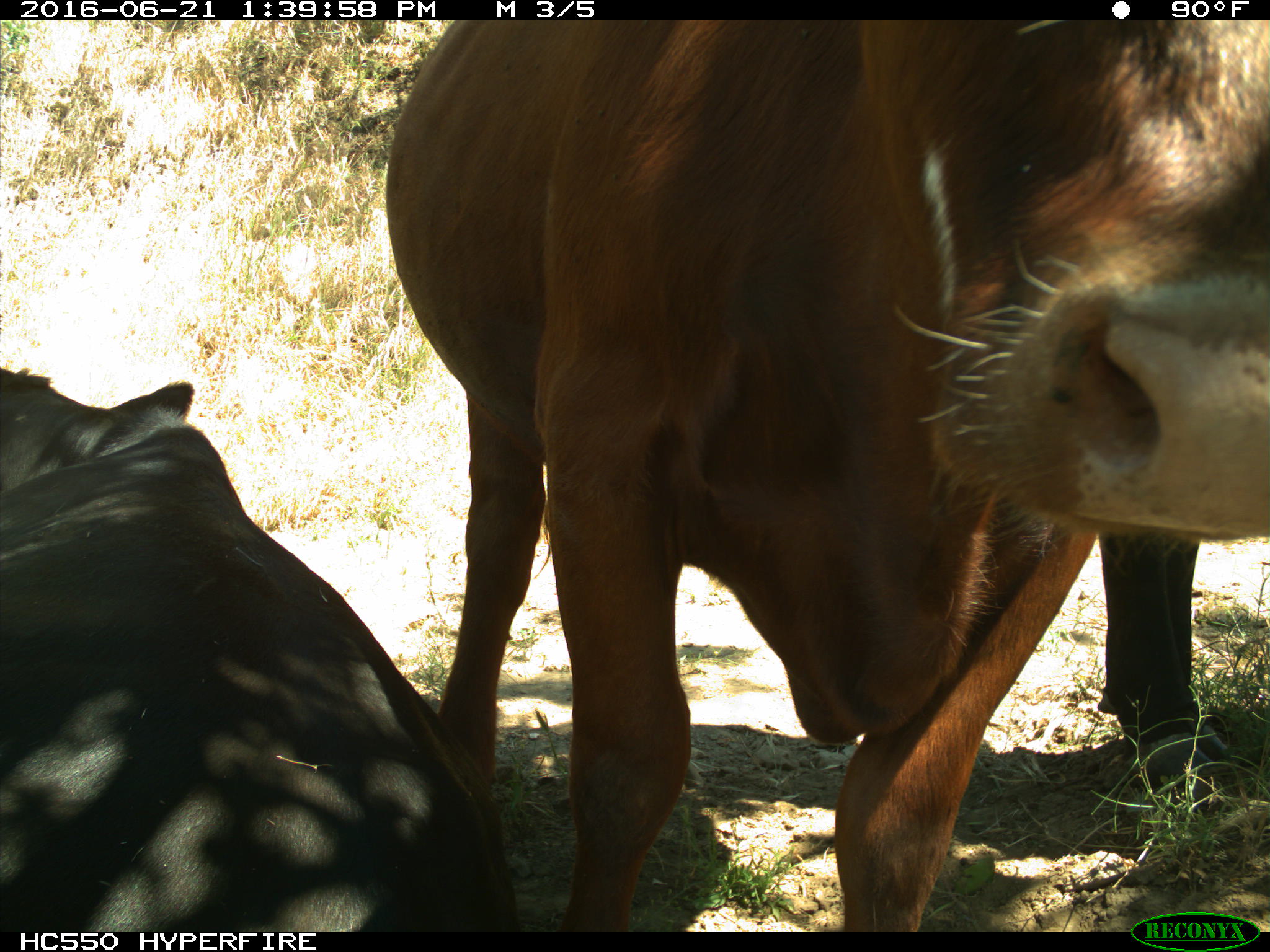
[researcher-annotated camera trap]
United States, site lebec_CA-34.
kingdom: Animalia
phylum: Chordata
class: Mammalia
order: Artiodactyla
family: Bovidae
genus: Bos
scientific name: Bos taurus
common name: domestic cow